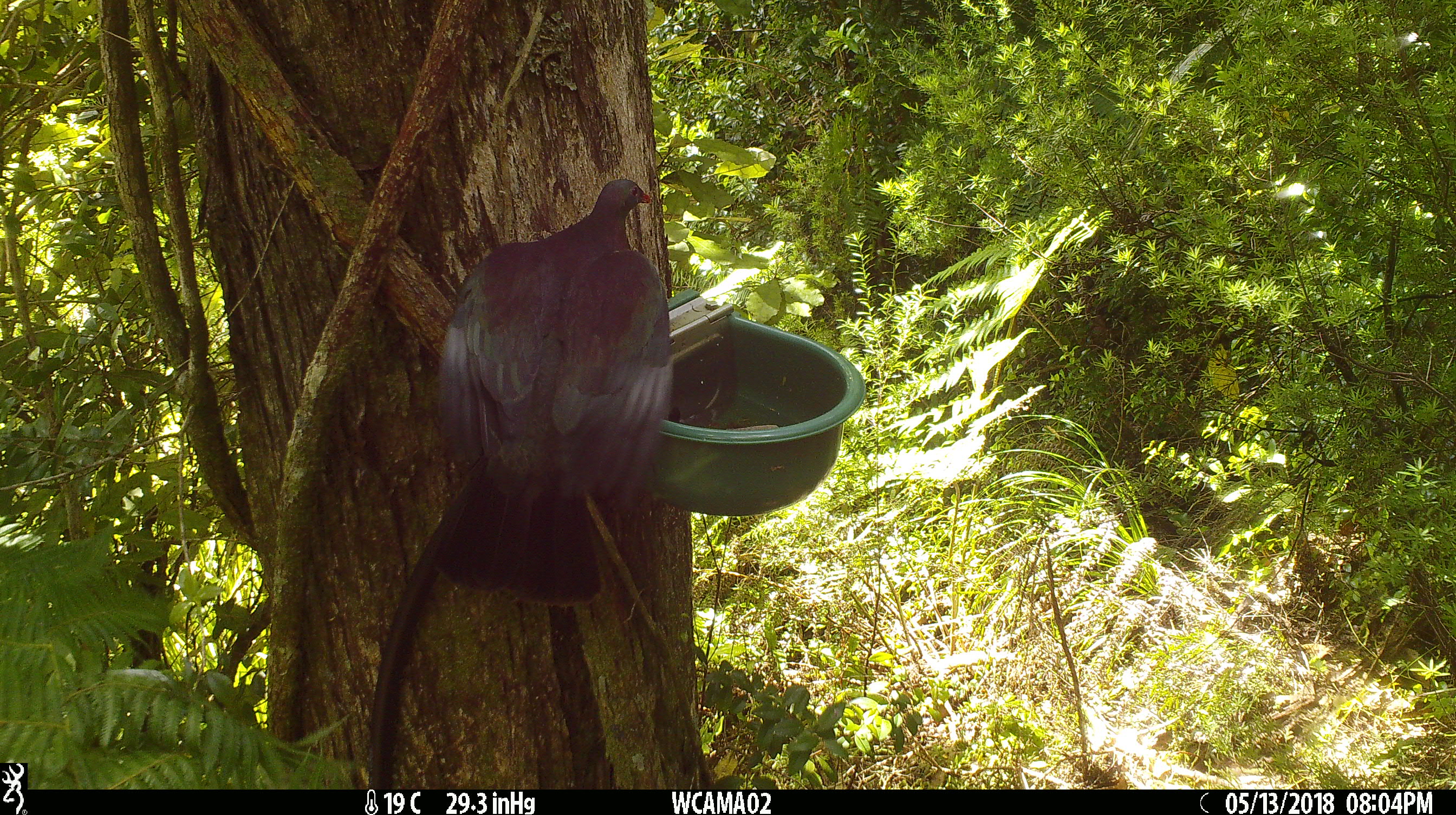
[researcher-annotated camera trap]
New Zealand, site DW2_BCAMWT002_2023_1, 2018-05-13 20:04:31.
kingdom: Animalia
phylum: Chordata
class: Aves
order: Columbiformes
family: Columbidae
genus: Hemiphaga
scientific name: Hemiphaga novaeseelandiae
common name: new zealand pigeon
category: kereru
Kereru (new zealand pigeon) (Hemiphaga novaeseelandiae).